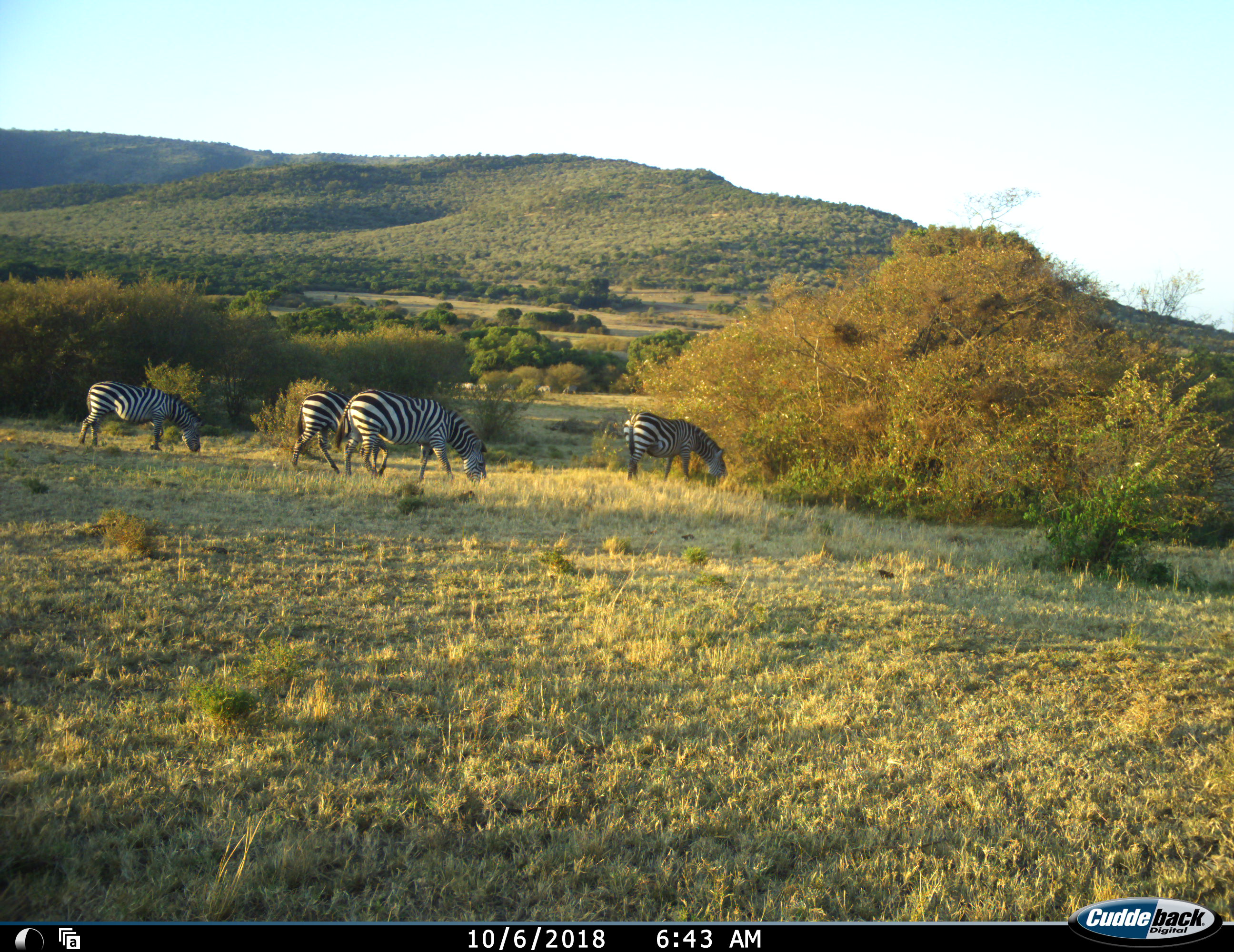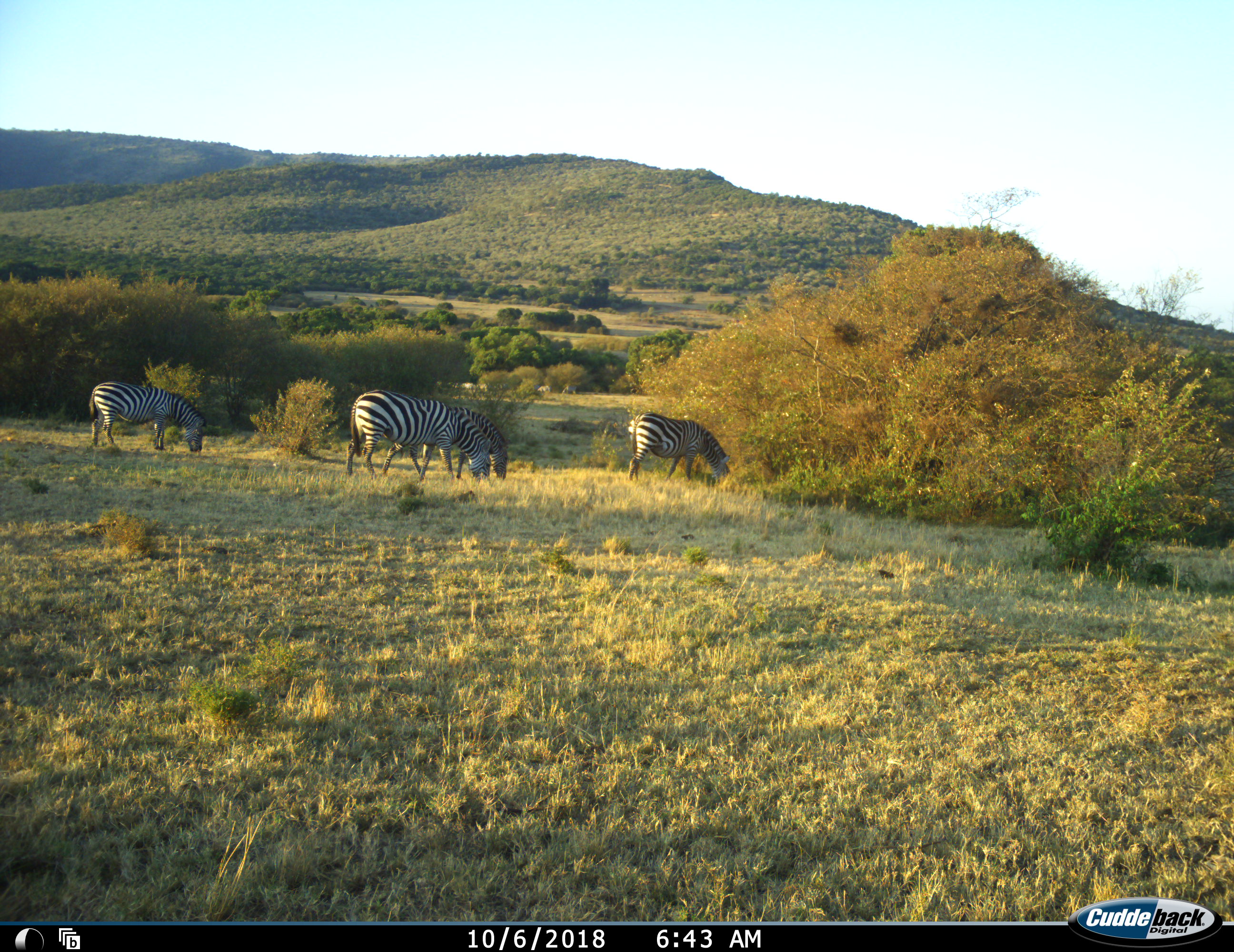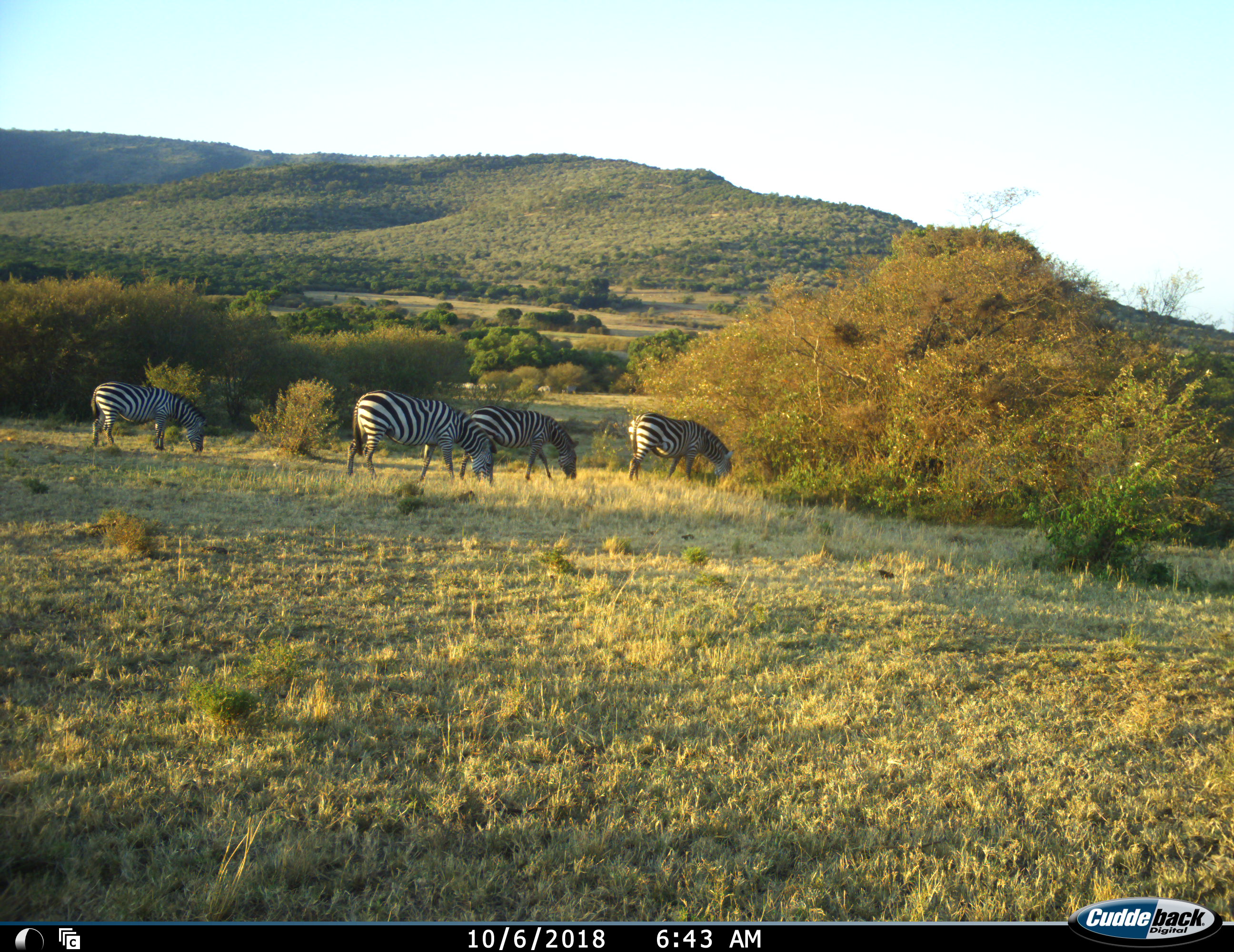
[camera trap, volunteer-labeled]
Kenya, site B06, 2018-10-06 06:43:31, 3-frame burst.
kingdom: Animalia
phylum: Chordata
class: Mammalia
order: Perissodactyla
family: Equidae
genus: Equus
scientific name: Equus quagga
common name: plains zebra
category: zebra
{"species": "zebra (plains zebra) (Equus quagga)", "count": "4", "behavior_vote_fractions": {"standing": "11%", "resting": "0%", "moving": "56%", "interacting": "0%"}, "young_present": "11%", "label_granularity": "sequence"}